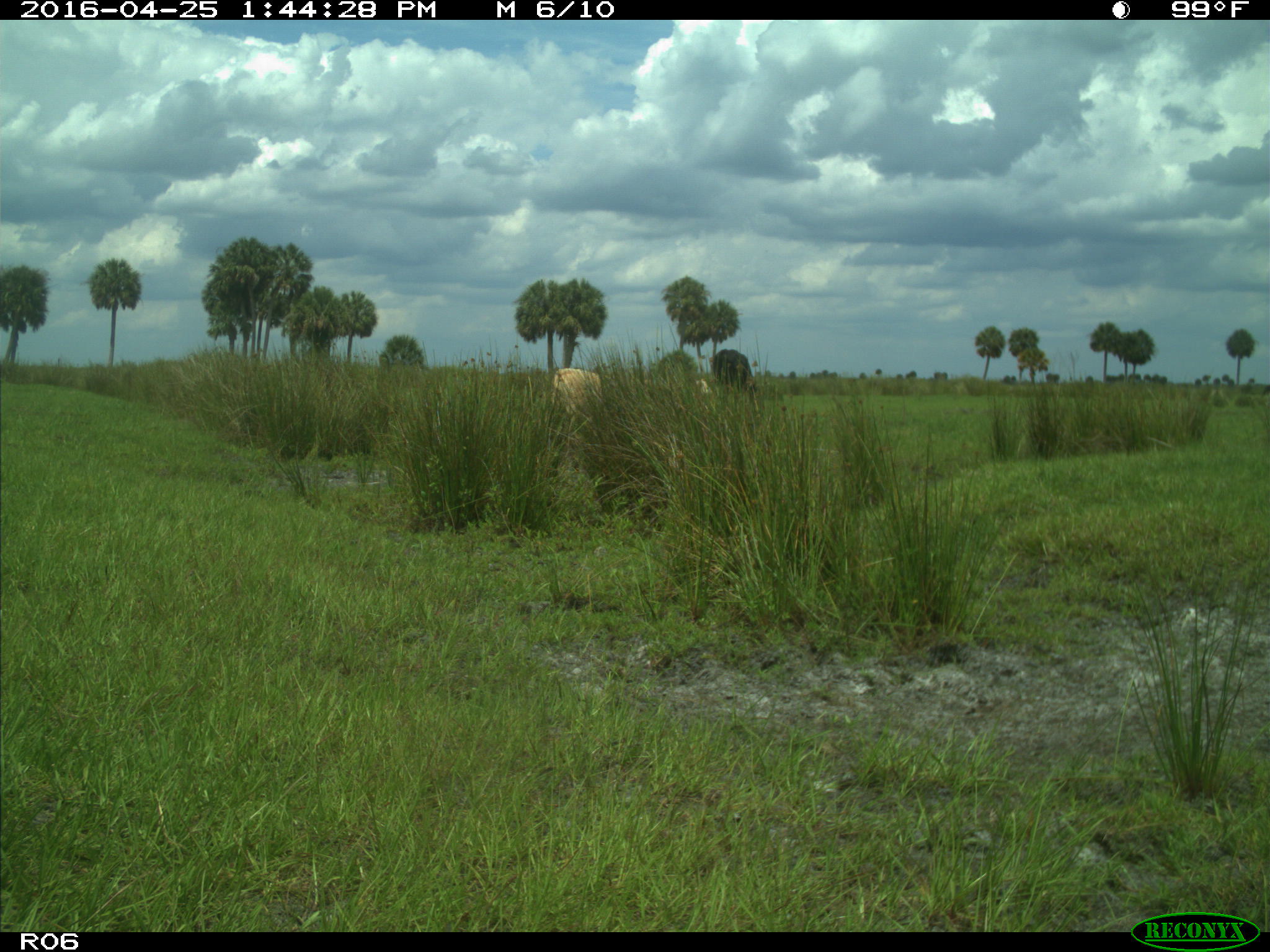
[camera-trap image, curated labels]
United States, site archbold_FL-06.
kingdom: Animalia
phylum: Chordata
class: Mammalia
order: Artiodactyla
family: Bovidae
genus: Bos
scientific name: Bos taurus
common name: domestic cow